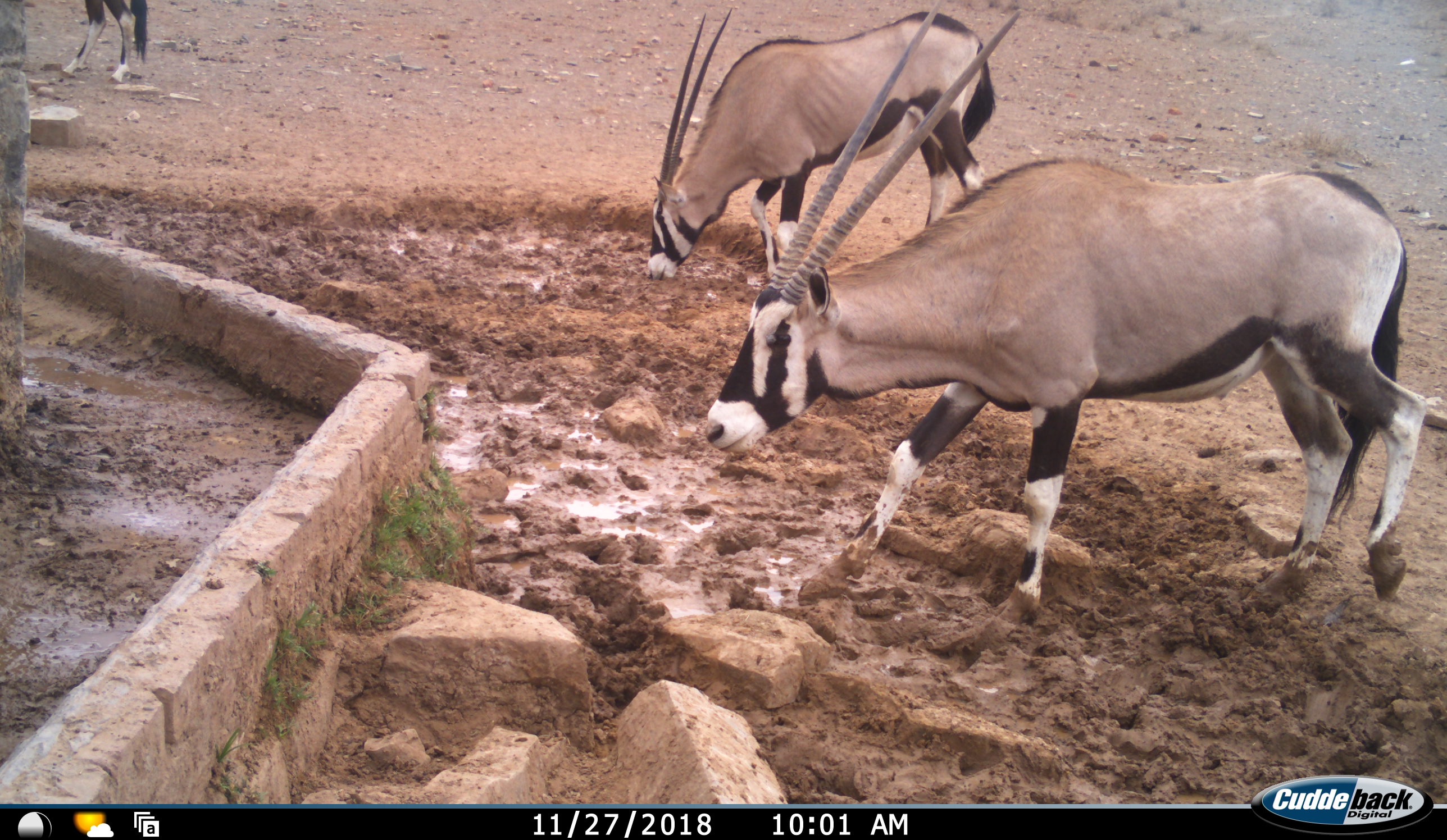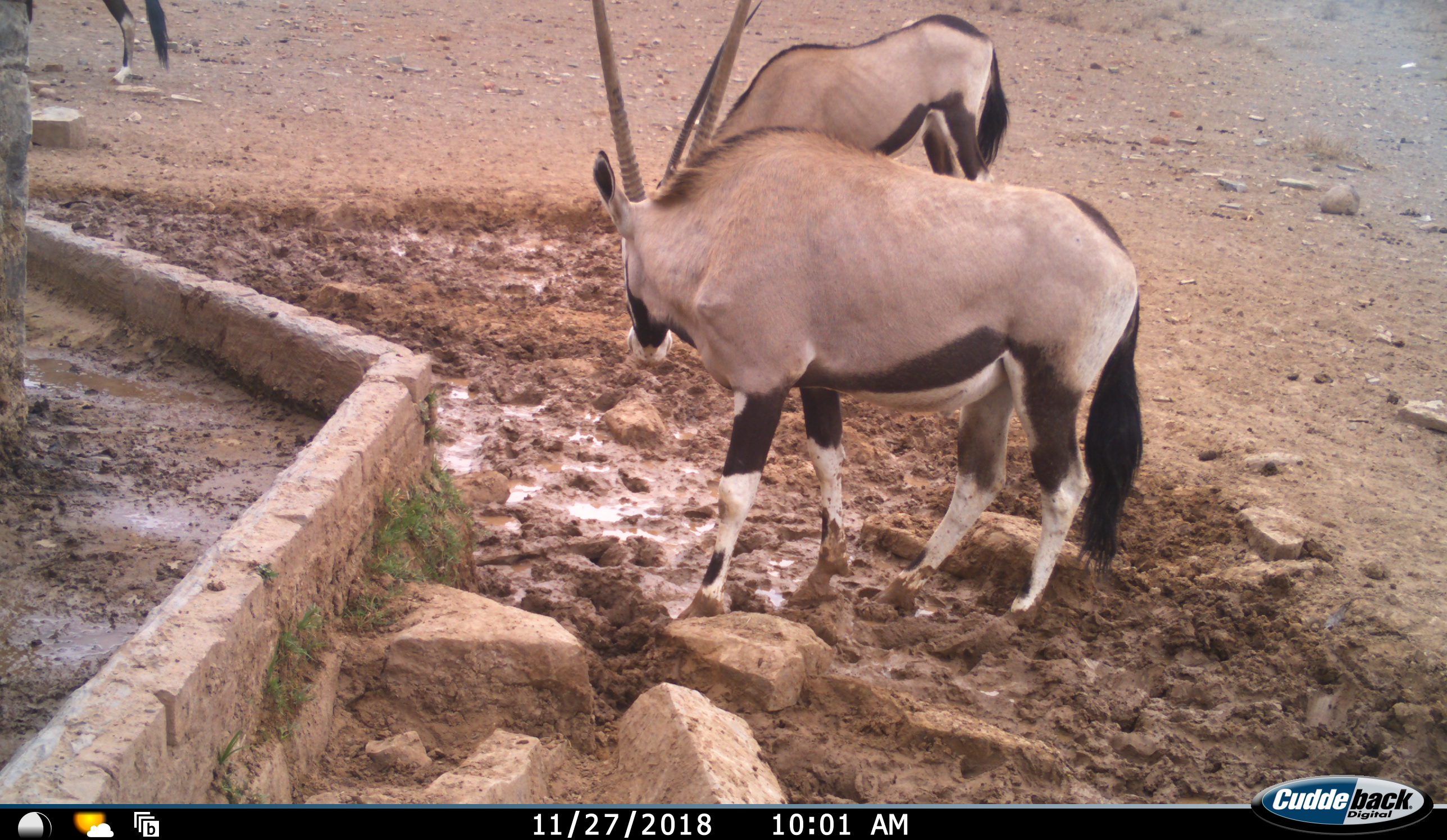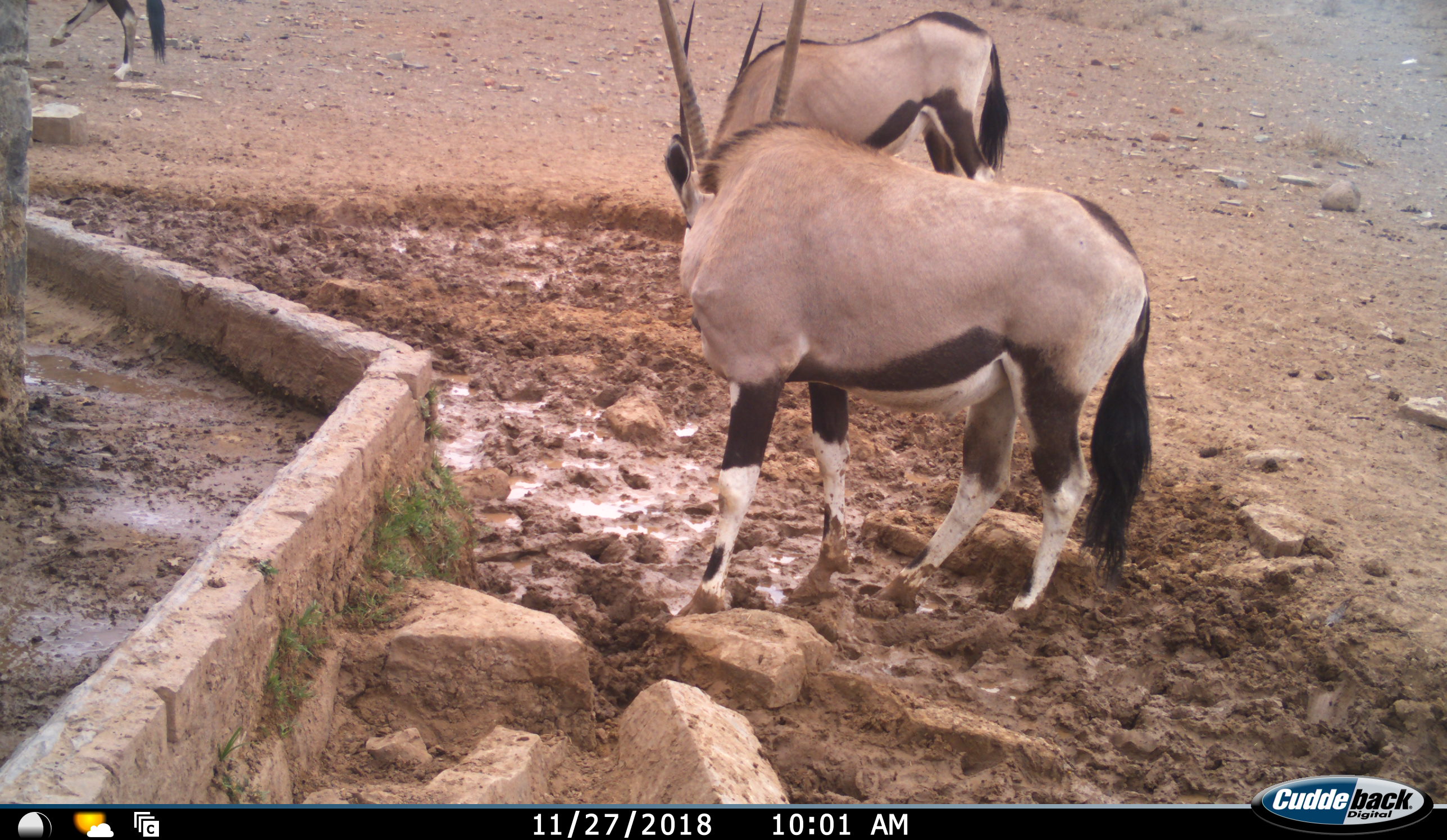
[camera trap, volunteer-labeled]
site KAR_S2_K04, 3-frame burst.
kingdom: Animalia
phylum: Chordata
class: Mammalia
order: Artiodactyla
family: Bovidae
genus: Oryx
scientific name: Oryx gazella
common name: gemsbok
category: oryx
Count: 3.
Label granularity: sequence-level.